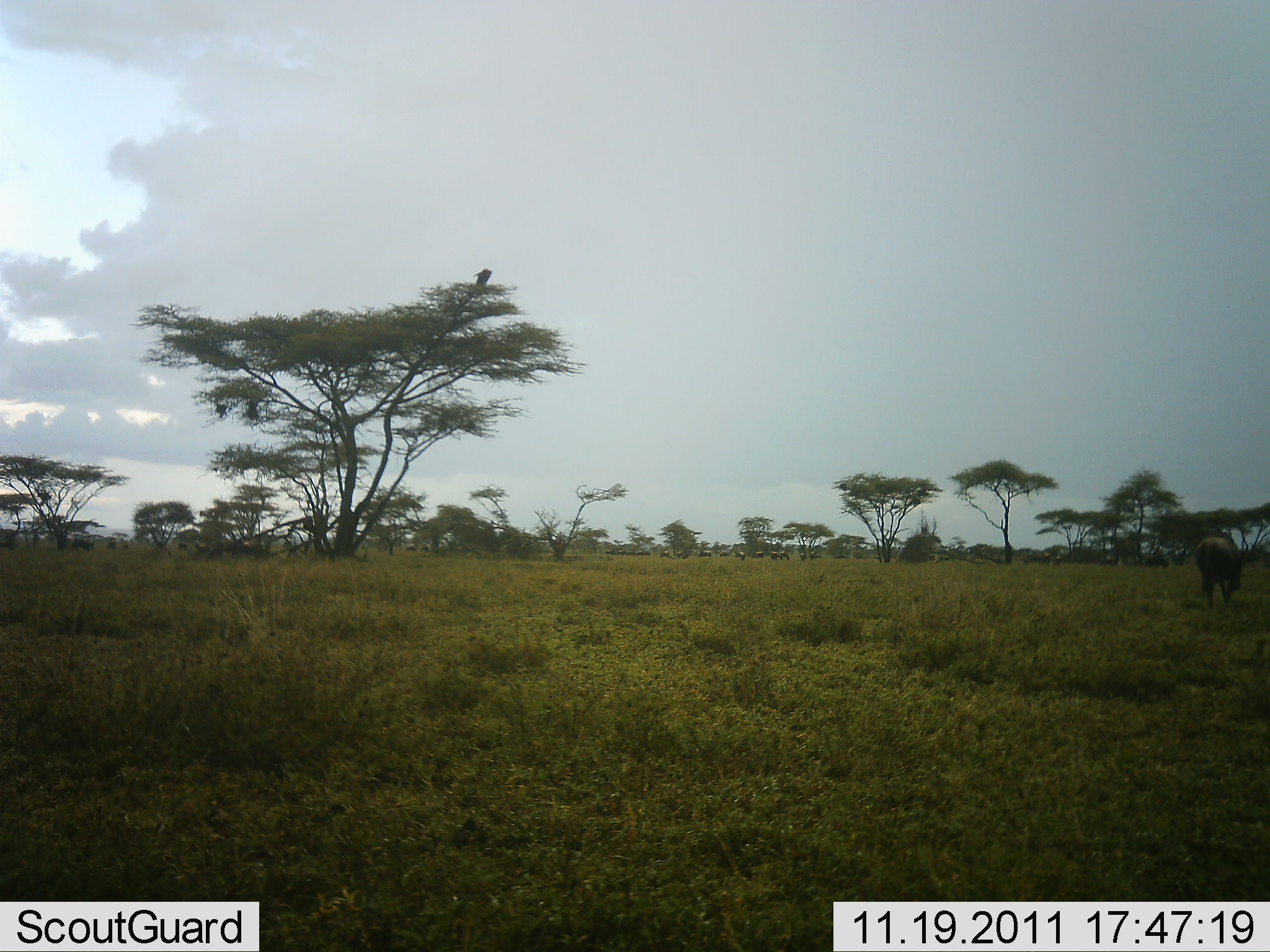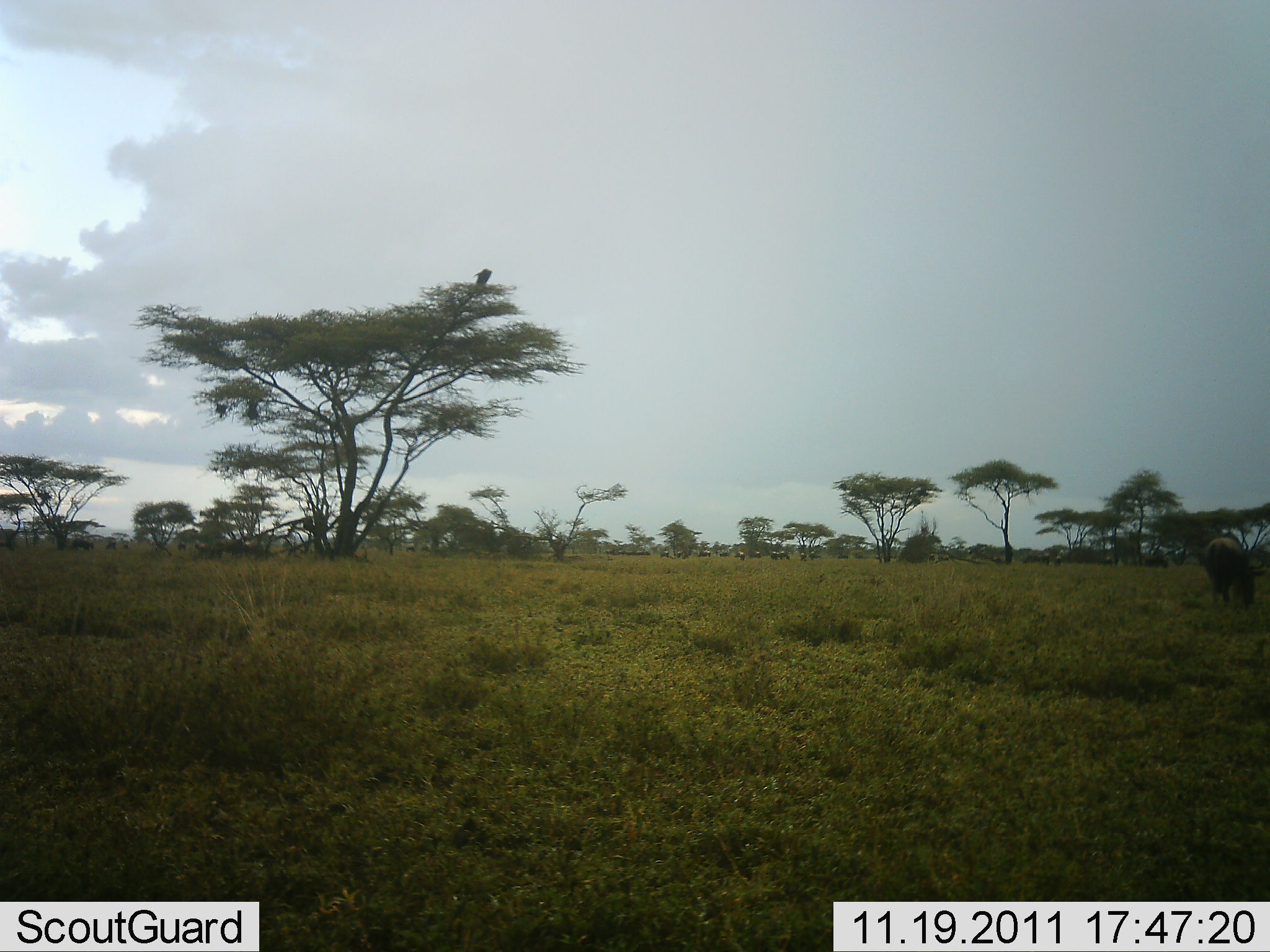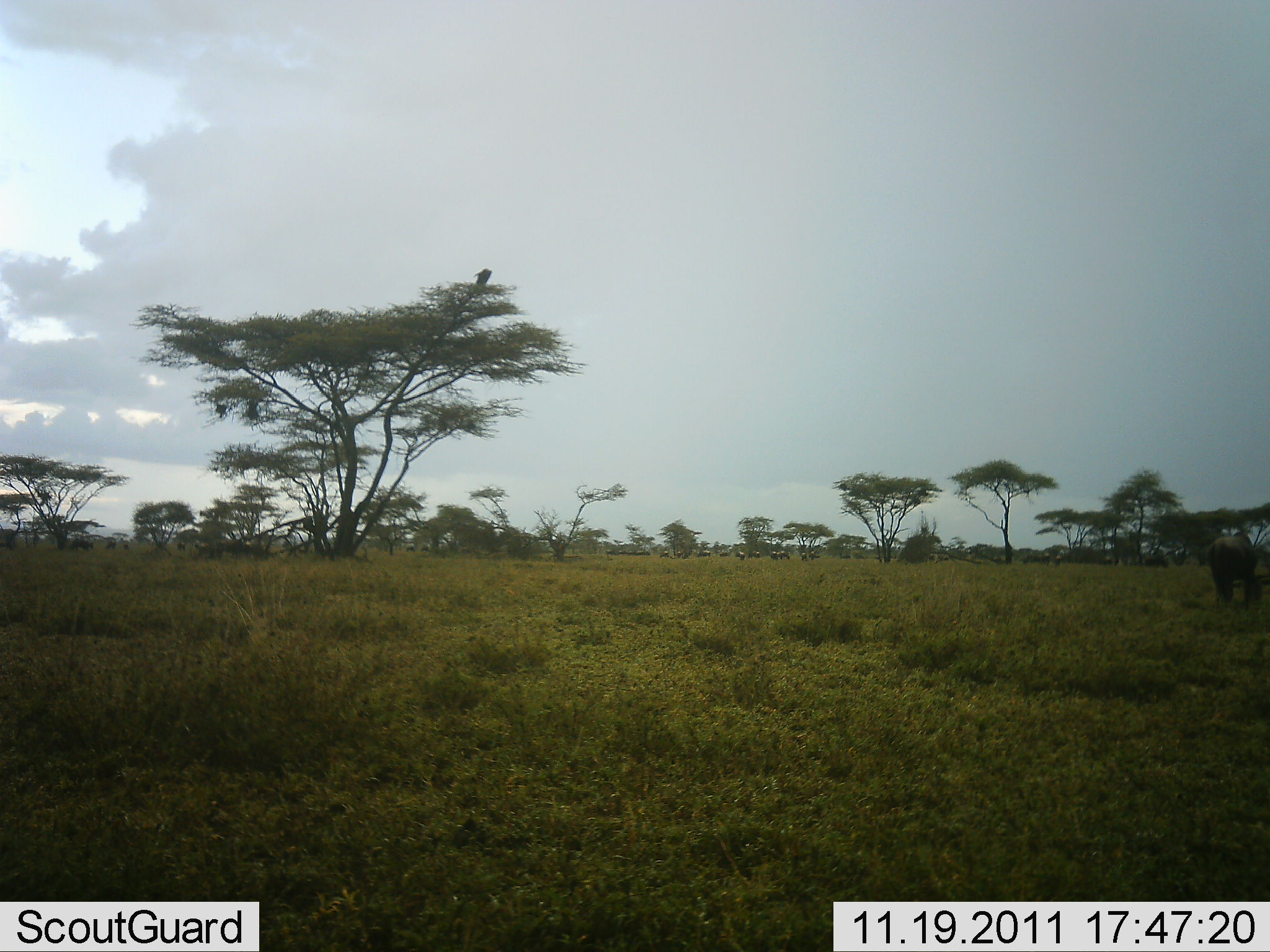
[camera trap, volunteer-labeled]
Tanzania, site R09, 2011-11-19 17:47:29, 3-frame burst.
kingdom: Animalia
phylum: Chordata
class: Mammalia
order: Artiodactyla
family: Bovidae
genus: Connochaetes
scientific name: Connochaetes taurinus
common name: blue wildebeest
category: wildebeest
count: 1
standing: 13%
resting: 0%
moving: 13%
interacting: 0%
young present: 0%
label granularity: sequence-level